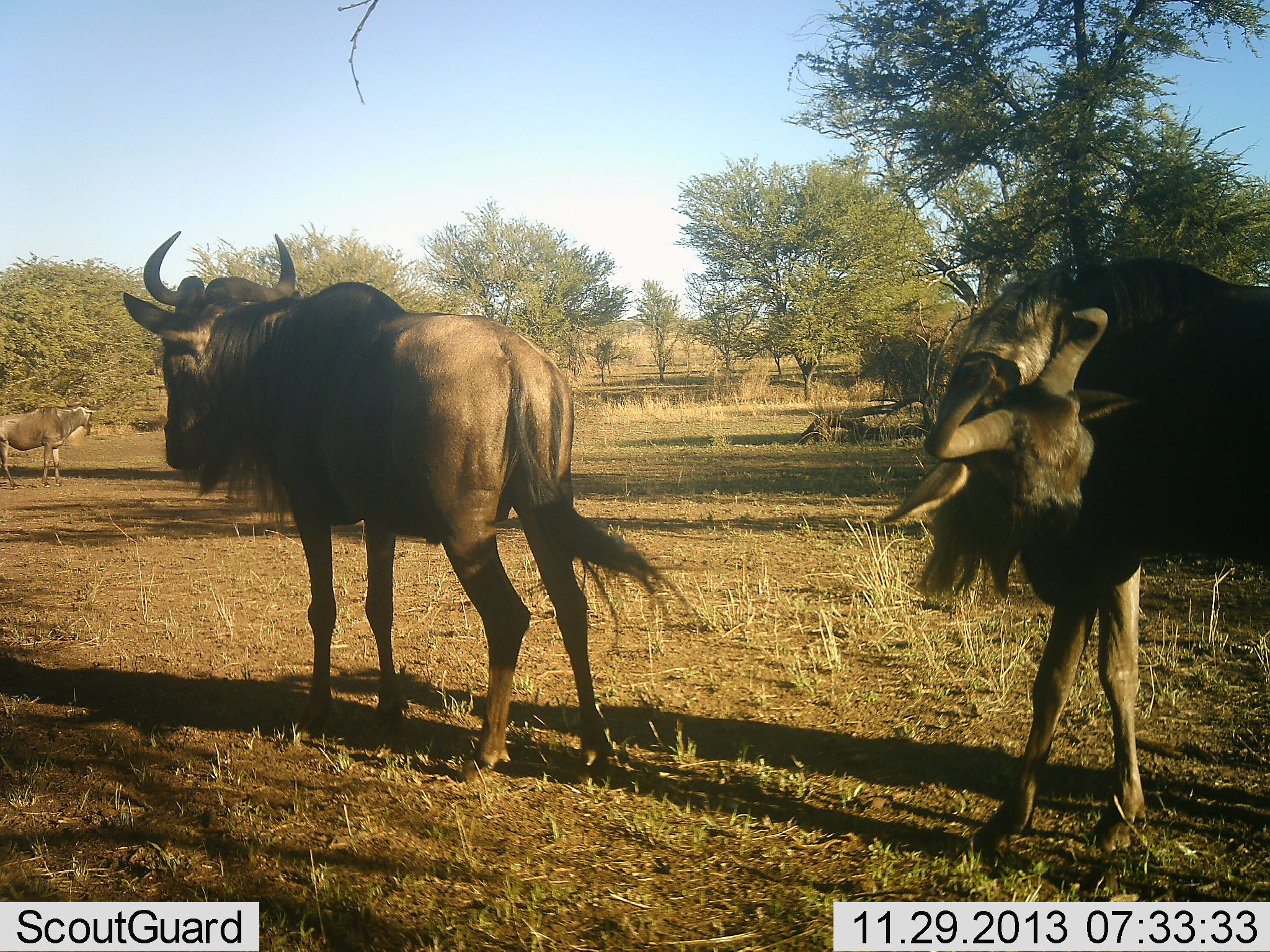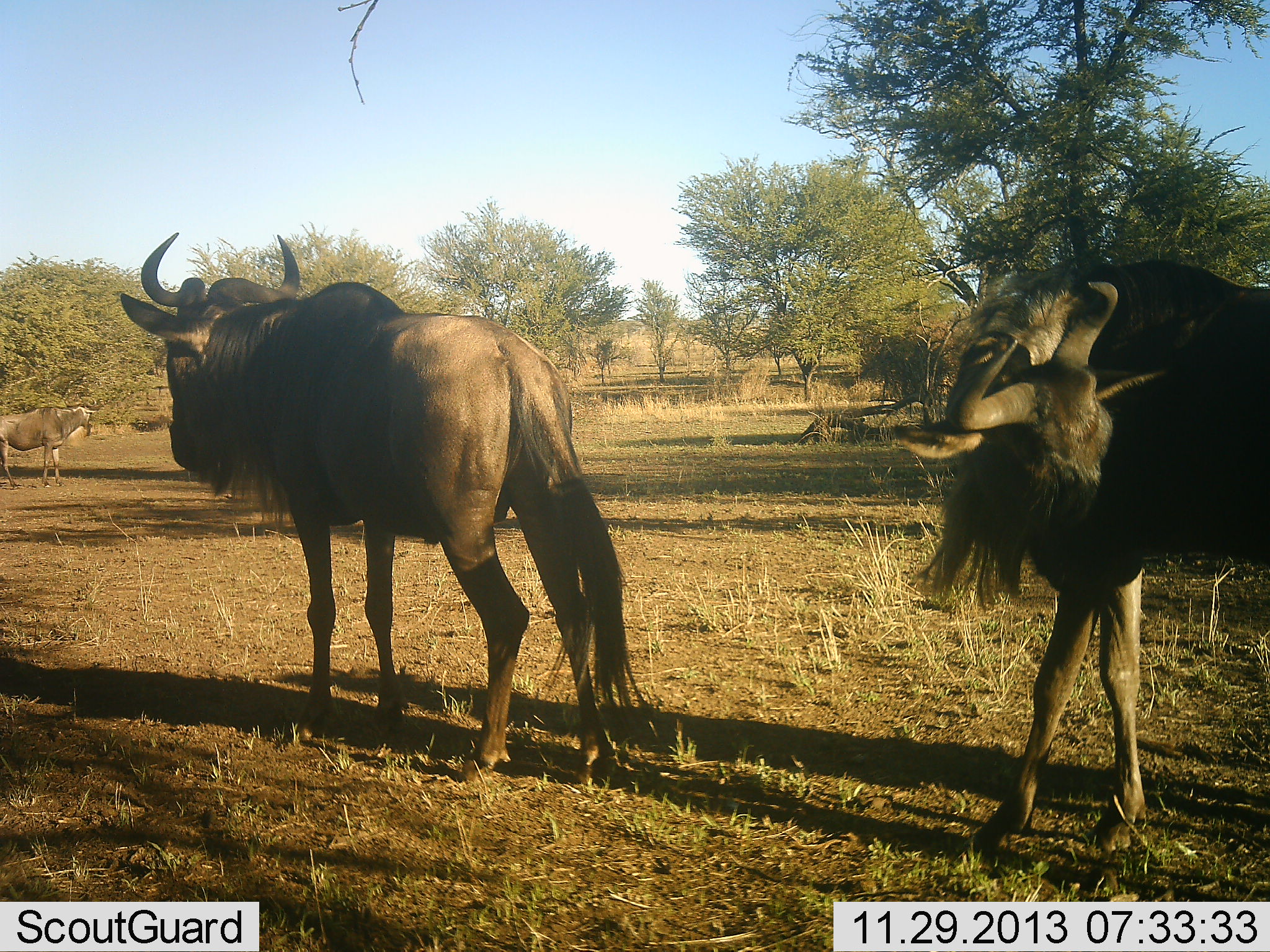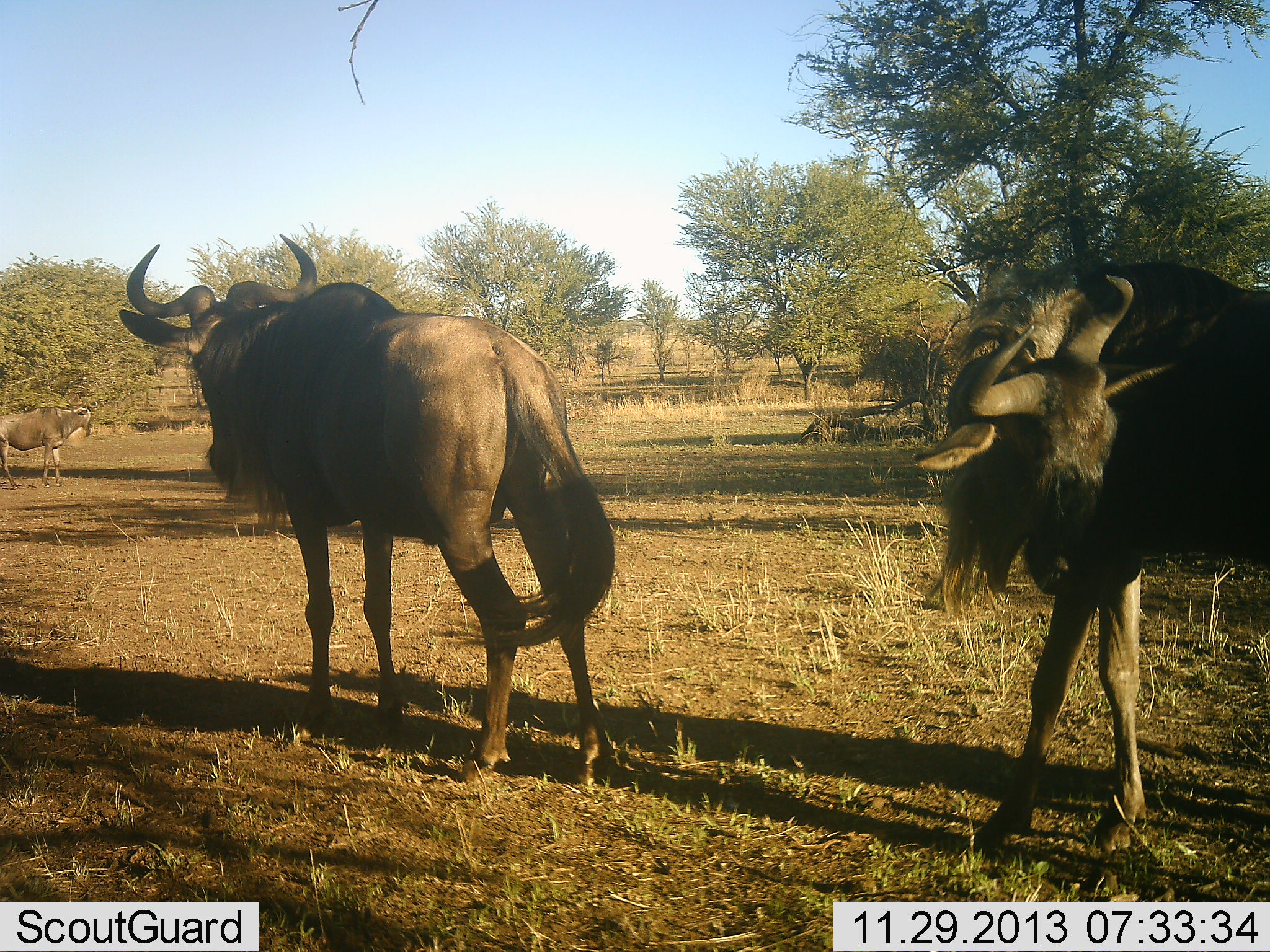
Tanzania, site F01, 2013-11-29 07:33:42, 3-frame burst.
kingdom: Animalia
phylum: Chordata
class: Mammalia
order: Artiodactyla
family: Bovidae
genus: Connochaetes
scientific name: Connochaetes taurinus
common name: blue wildebeest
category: wildebeest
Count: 3.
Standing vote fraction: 89%.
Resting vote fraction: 0%.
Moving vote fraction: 21%.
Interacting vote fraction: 0%.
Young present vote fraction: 0%.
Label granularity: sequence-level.